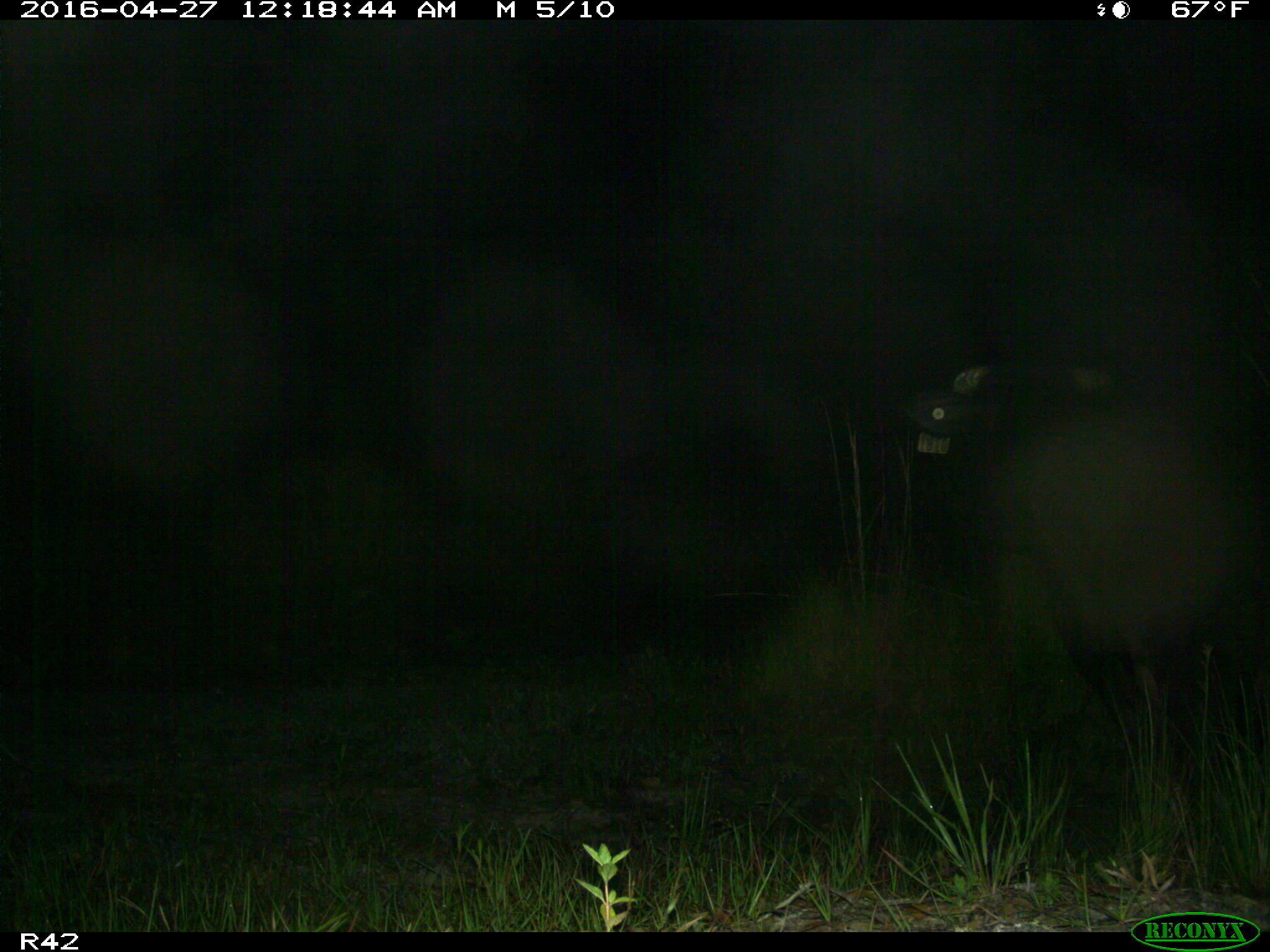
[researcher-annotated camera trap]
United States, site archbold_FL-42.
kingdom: Animalia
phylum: Chordata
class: Mammalia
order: Artiodactyla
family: Bovidae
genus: Bos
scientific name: Bos taurus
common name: domestic cow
Bos taurus (domestic cow).